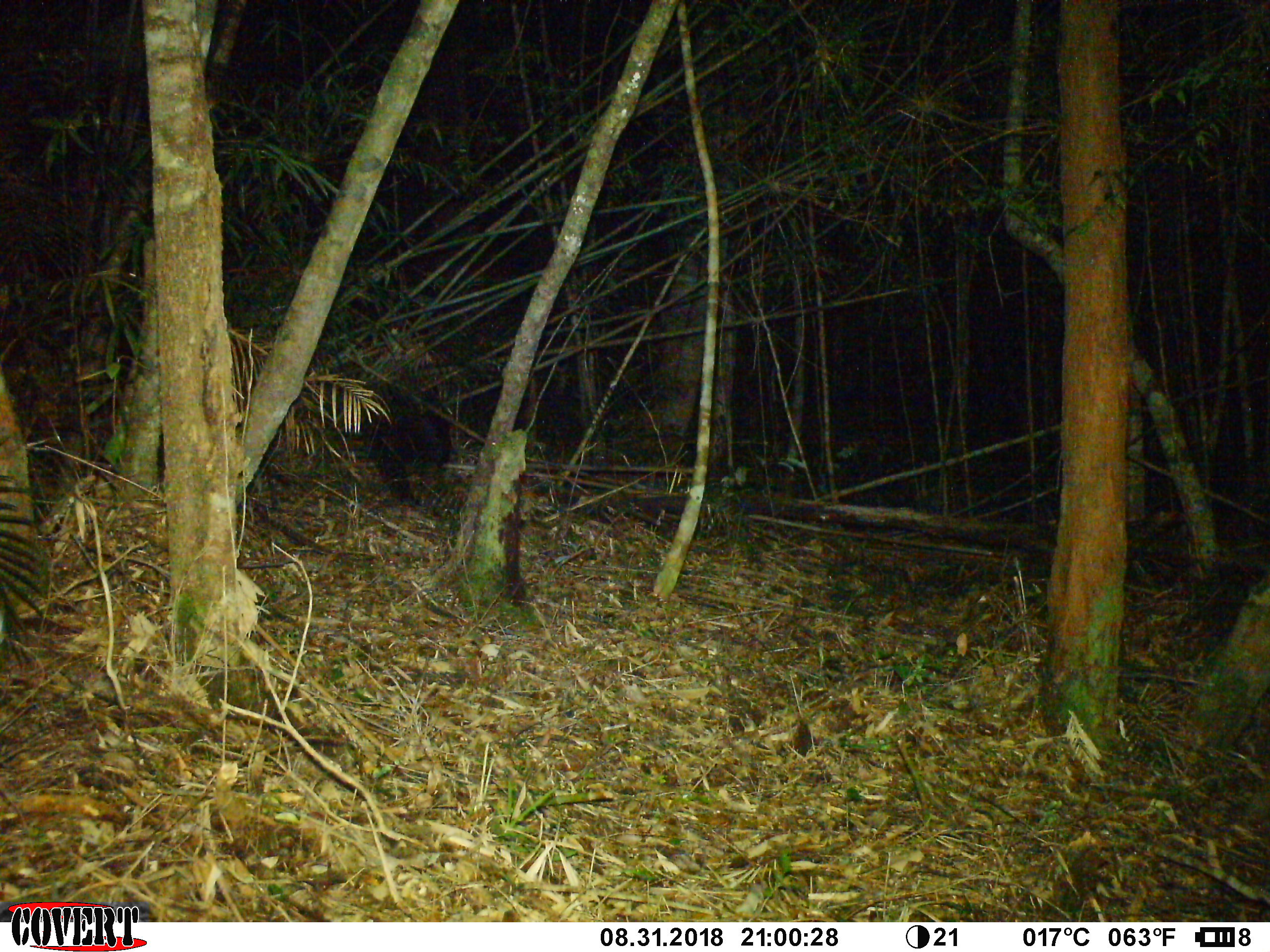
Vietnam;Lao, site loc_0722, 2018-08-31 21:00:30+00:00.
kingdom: Animalia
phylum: Chordata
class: Mammalia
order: Carnivora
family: Ursidae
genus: Helarctos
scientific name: Helarctos malayanus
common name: sun bear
Sun bear (Helarctos malayanus). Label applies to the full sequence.